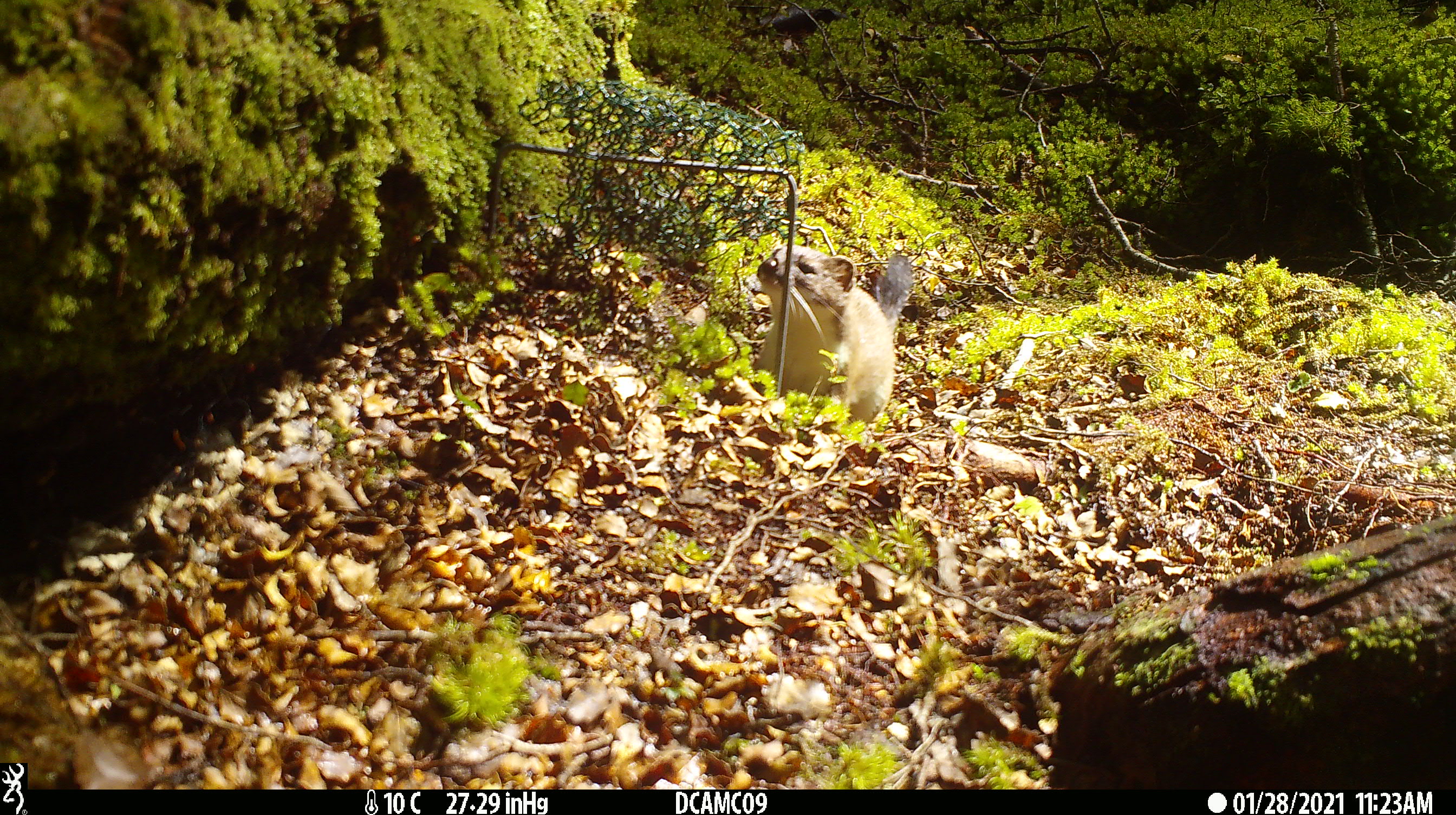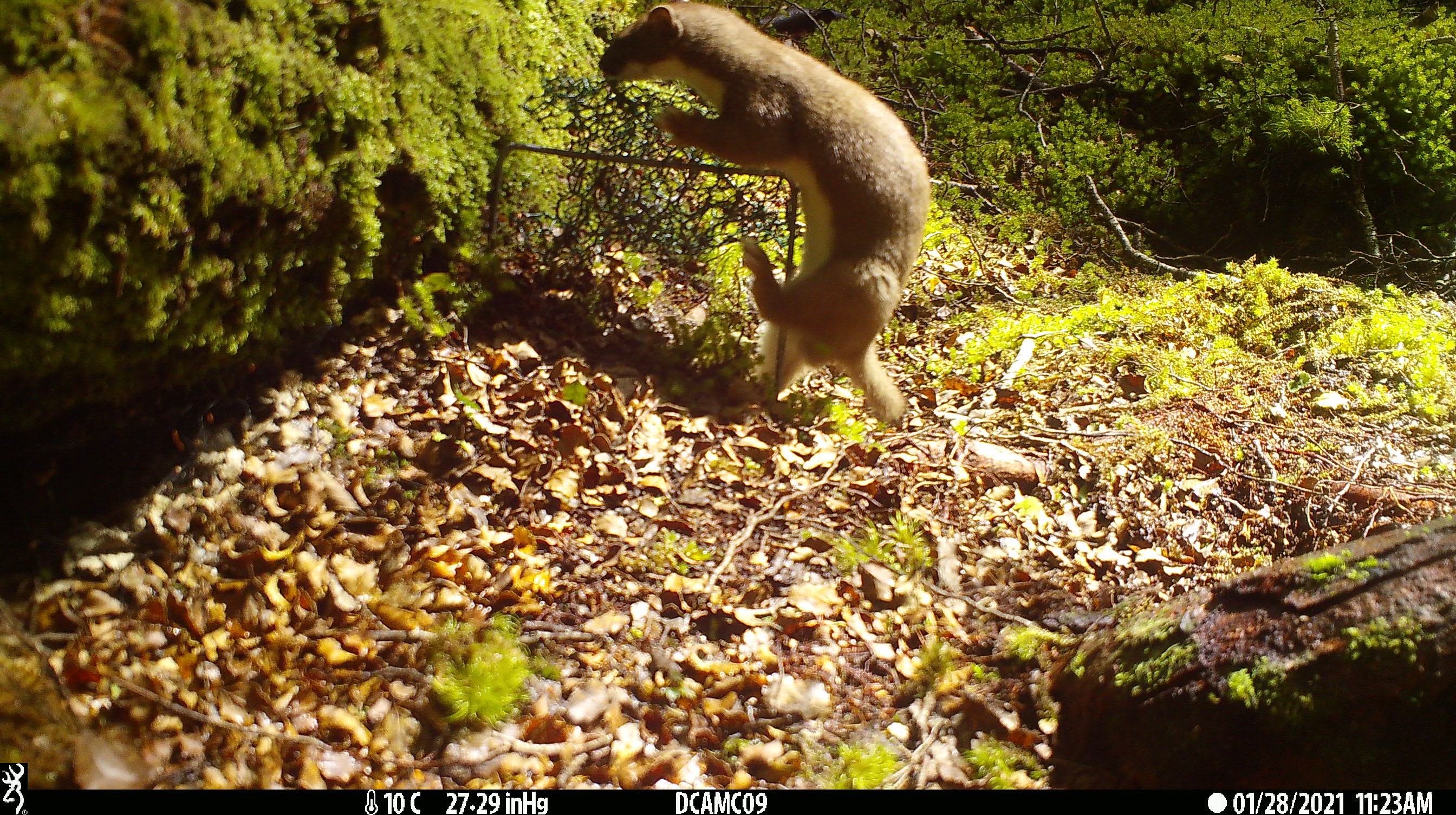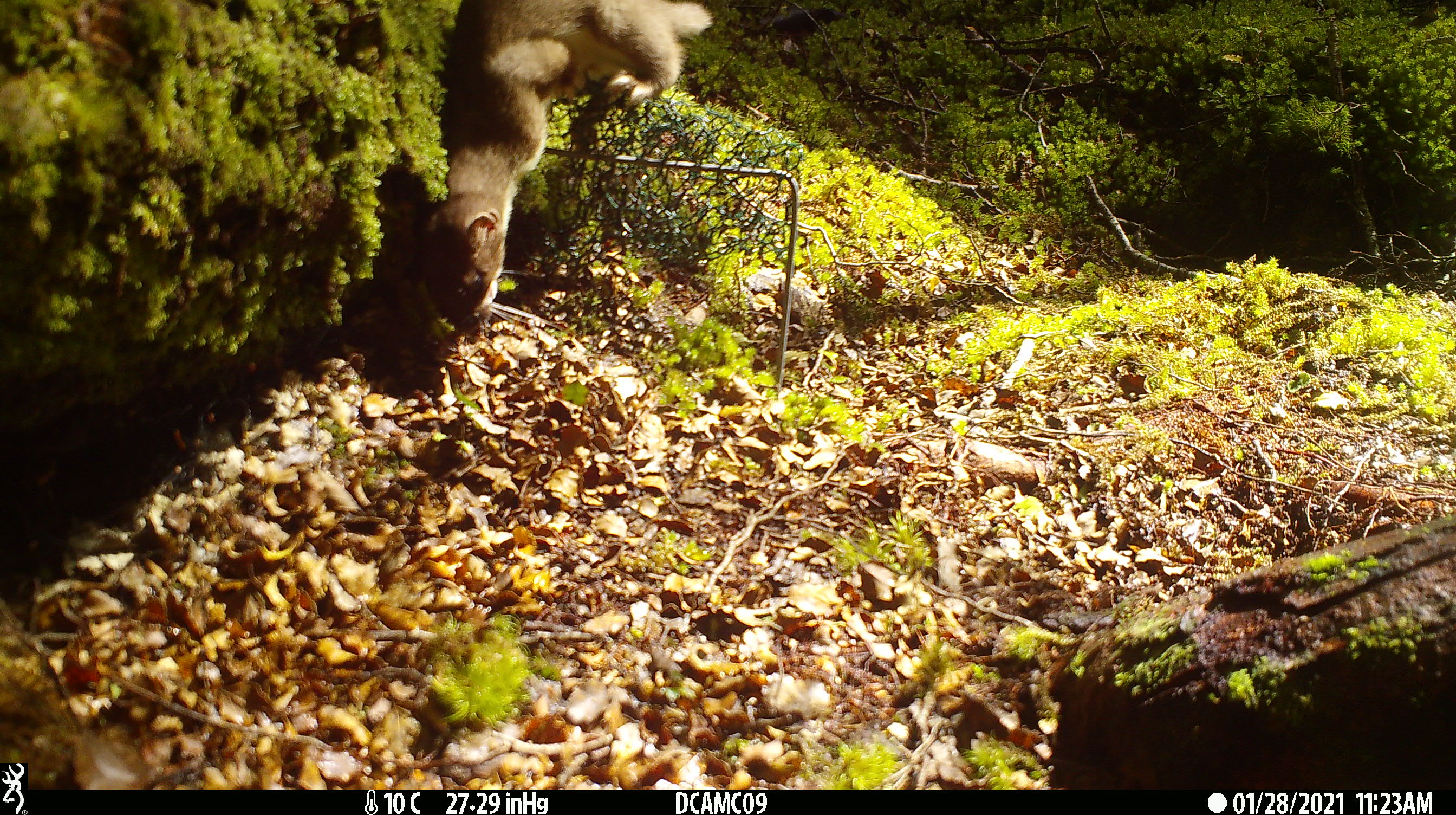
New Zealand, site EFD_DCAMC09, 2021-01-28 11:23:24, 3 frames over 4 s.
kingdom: Animalia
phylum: Chordata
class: Mammalia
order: Carnivora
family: Mustelidae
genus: Mustela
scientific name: Mustela erminea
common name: stoat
Stoat (Mustela erminea).